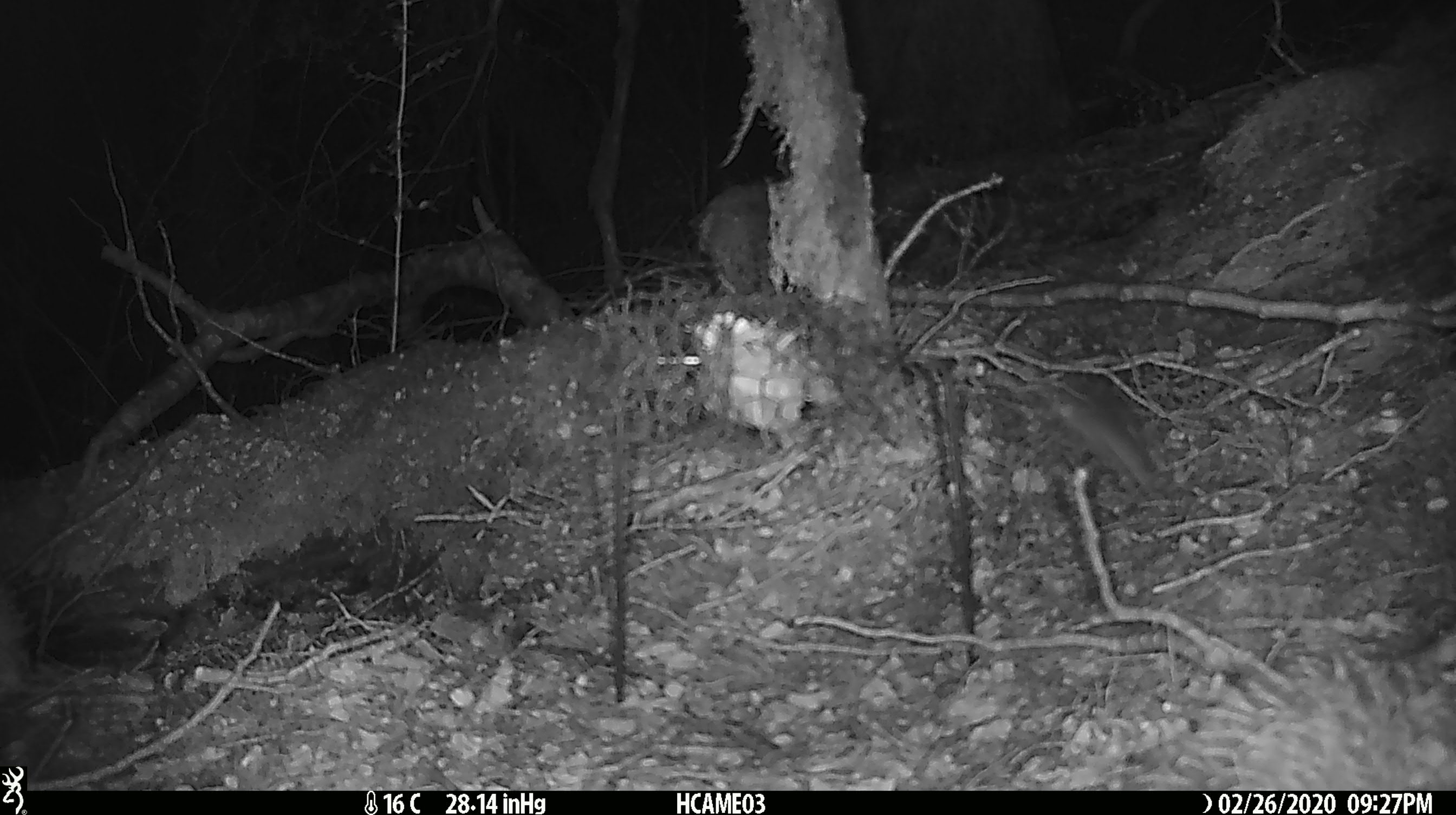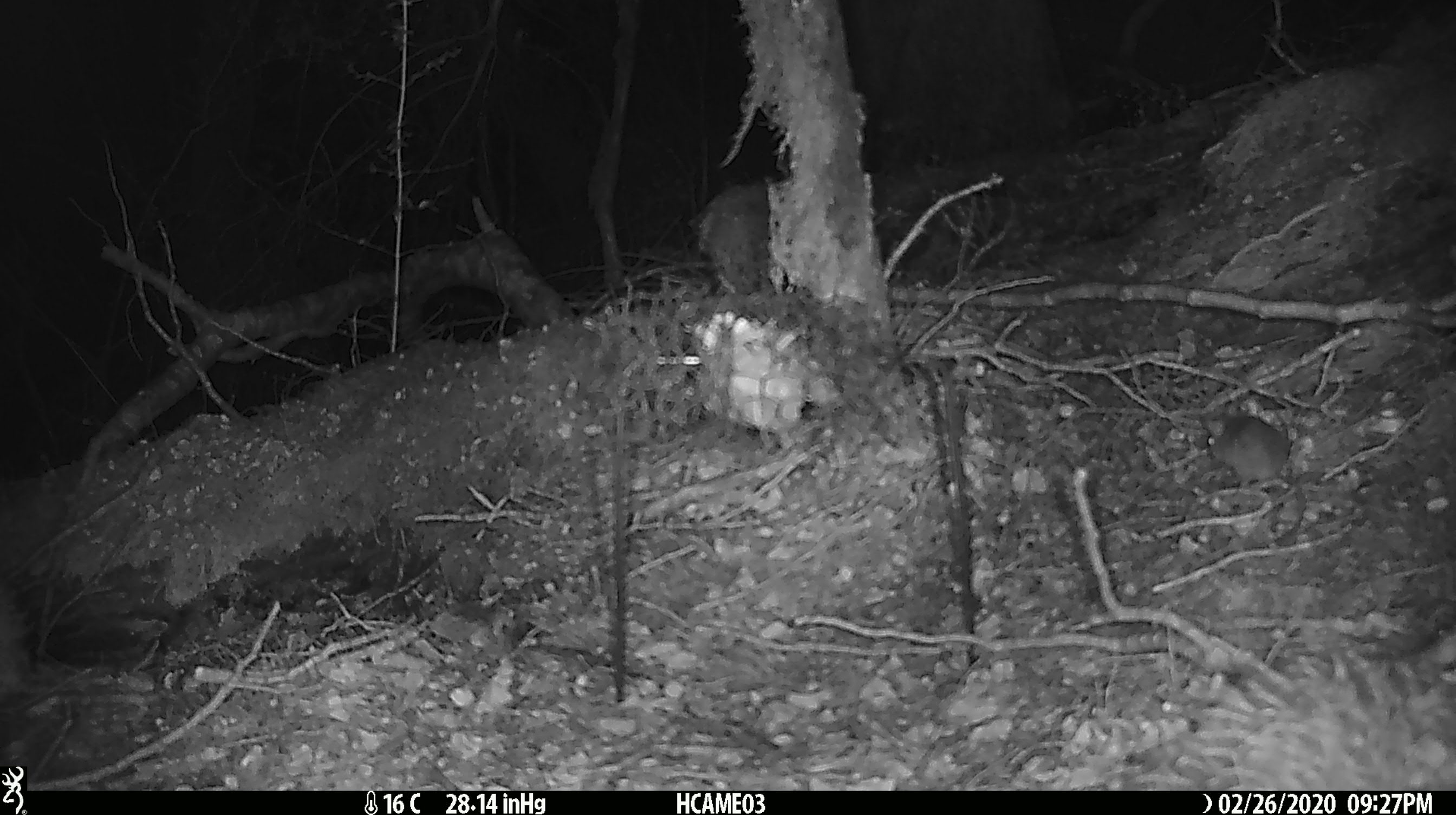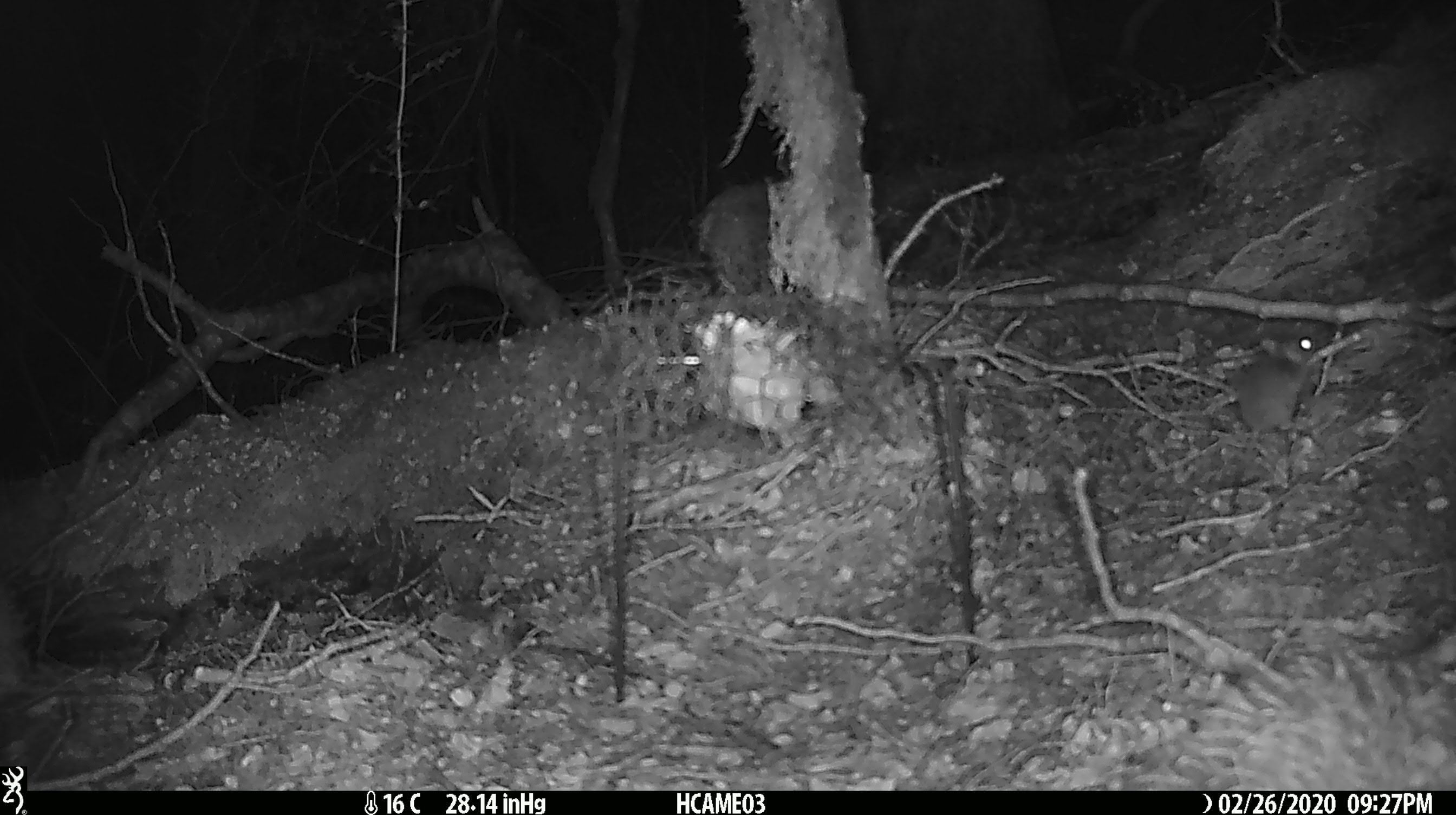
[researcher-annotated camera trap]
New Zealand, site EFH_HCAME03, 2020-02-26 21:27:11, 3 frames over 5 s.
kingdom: Animalia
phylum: Chordata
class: Mammalia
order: Rodentia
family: Muridae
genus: Mus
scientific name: Mus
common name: mouse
Mouse (Mus).